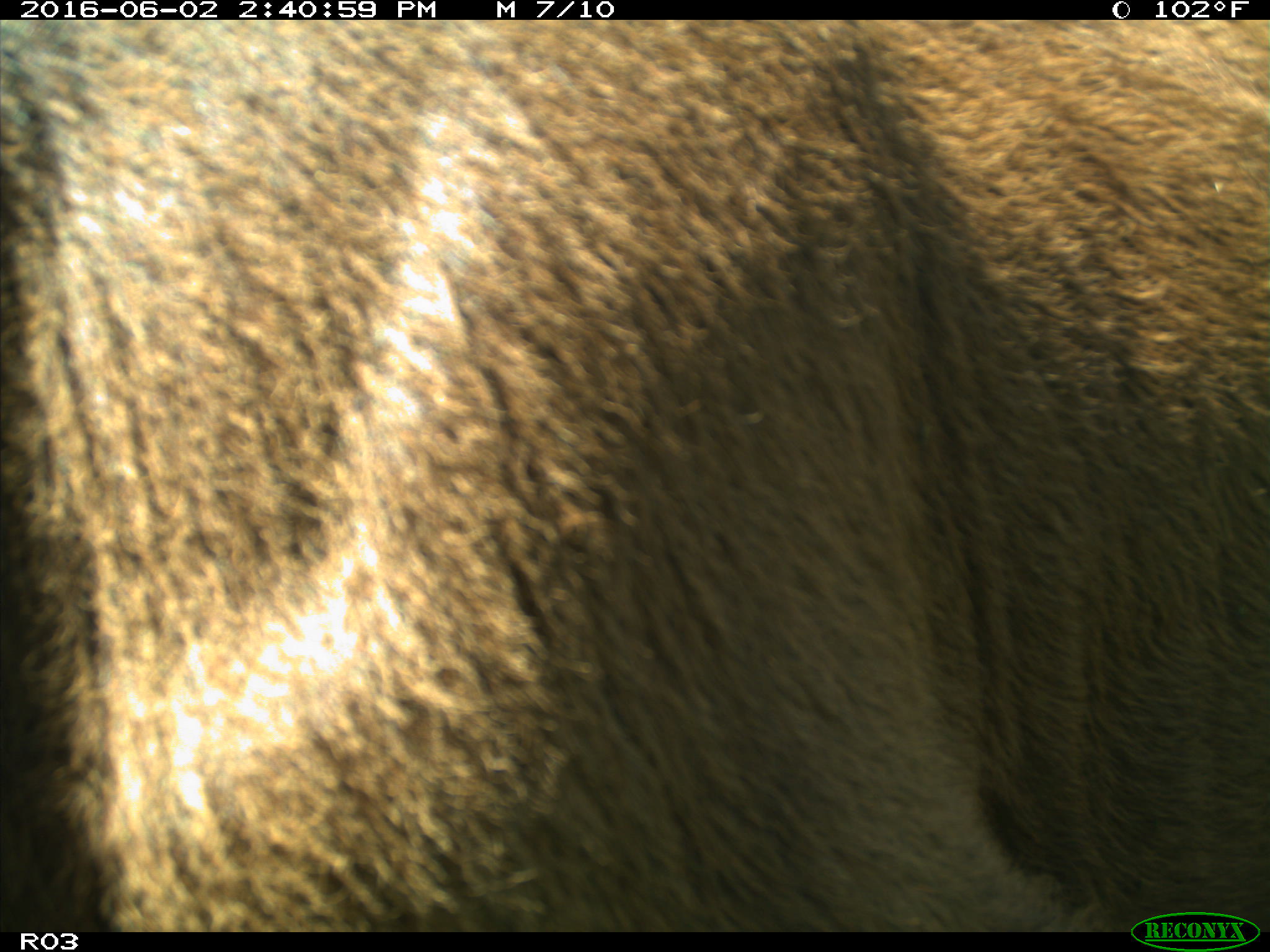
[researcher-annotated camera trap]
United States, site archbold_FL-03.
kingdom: Animalia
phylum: Chordata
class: Mammalia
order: Artiodactyla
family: Bovidae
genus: Bos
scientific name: Bos taurus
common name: domestic cow